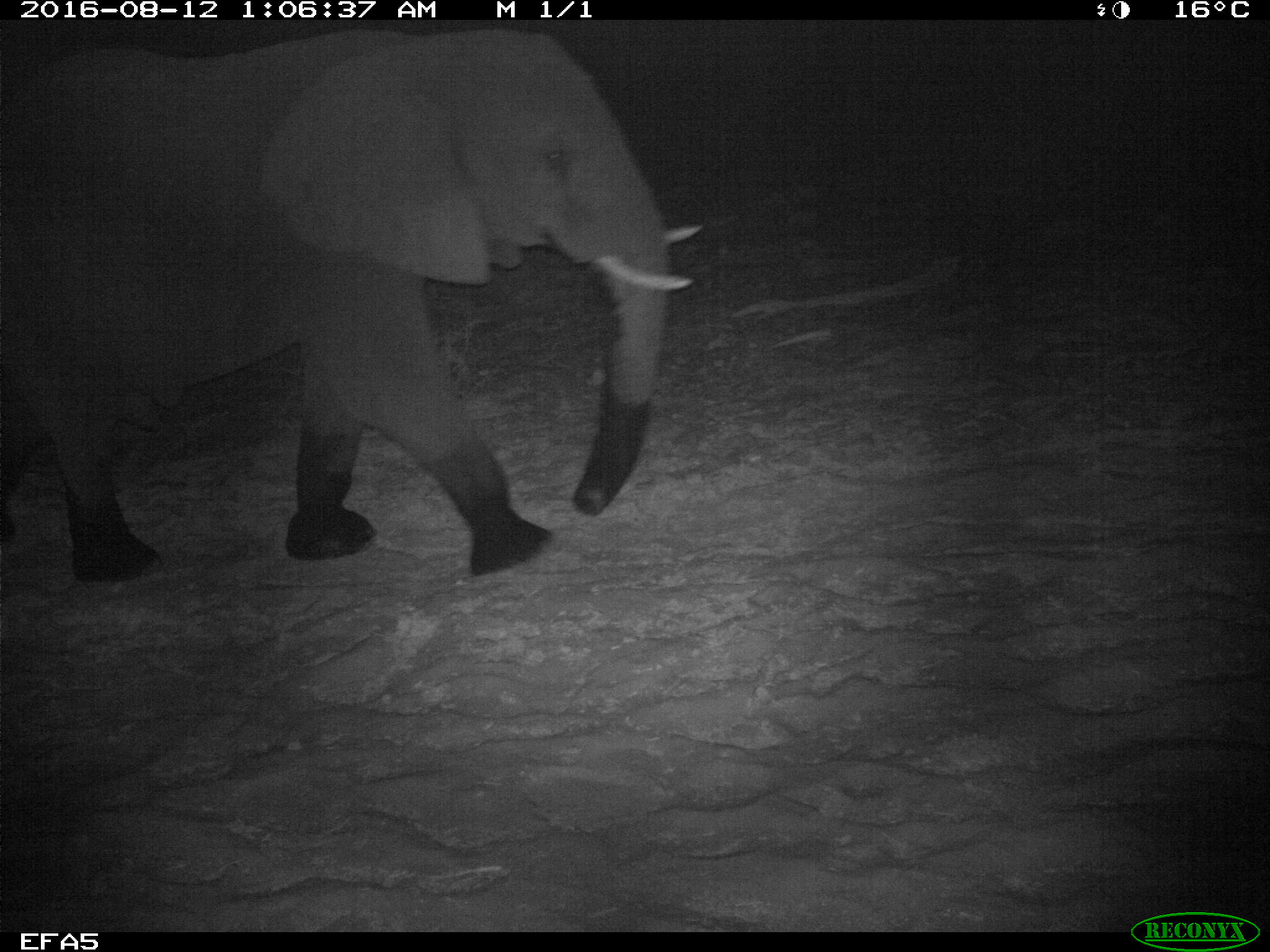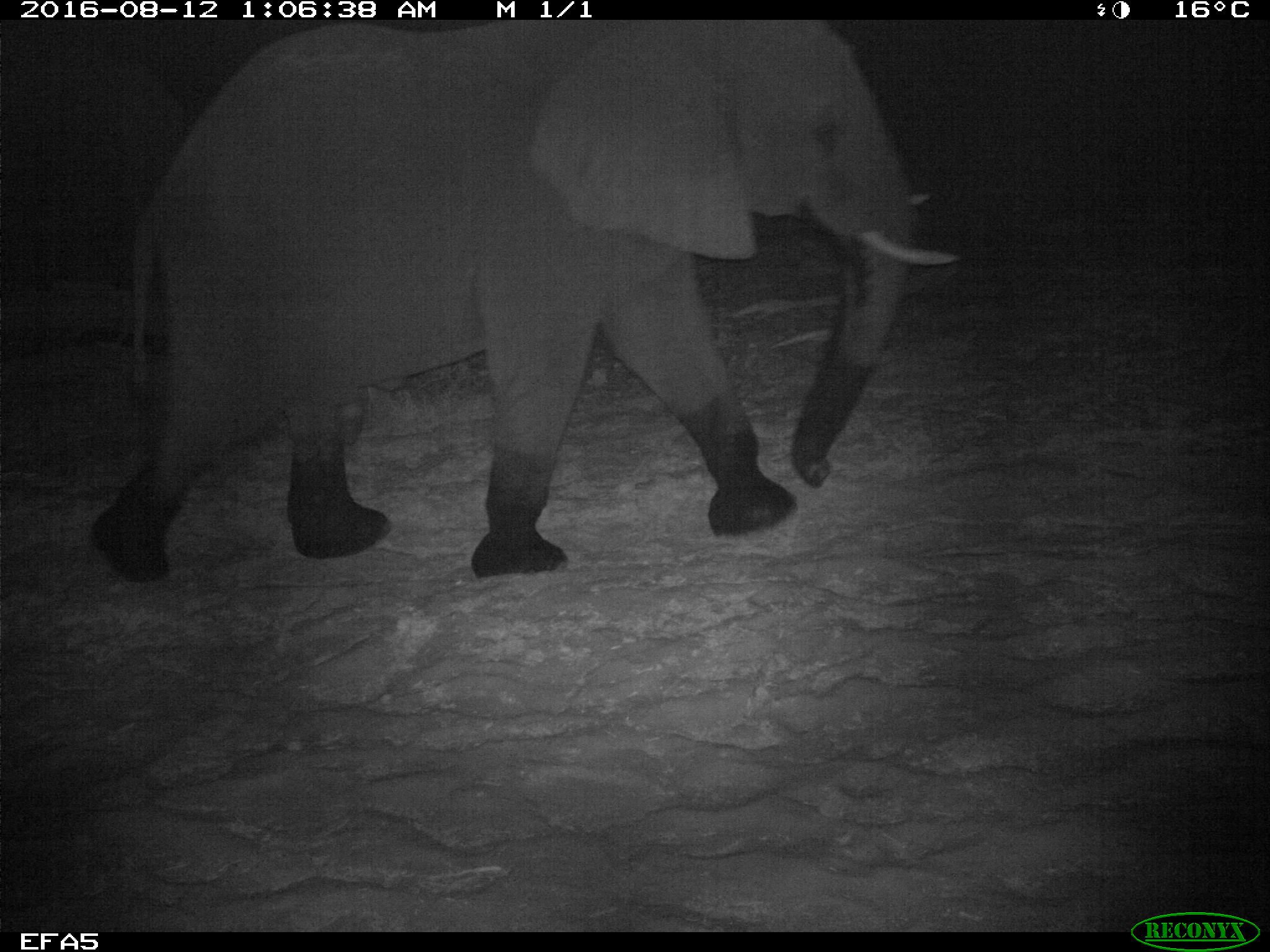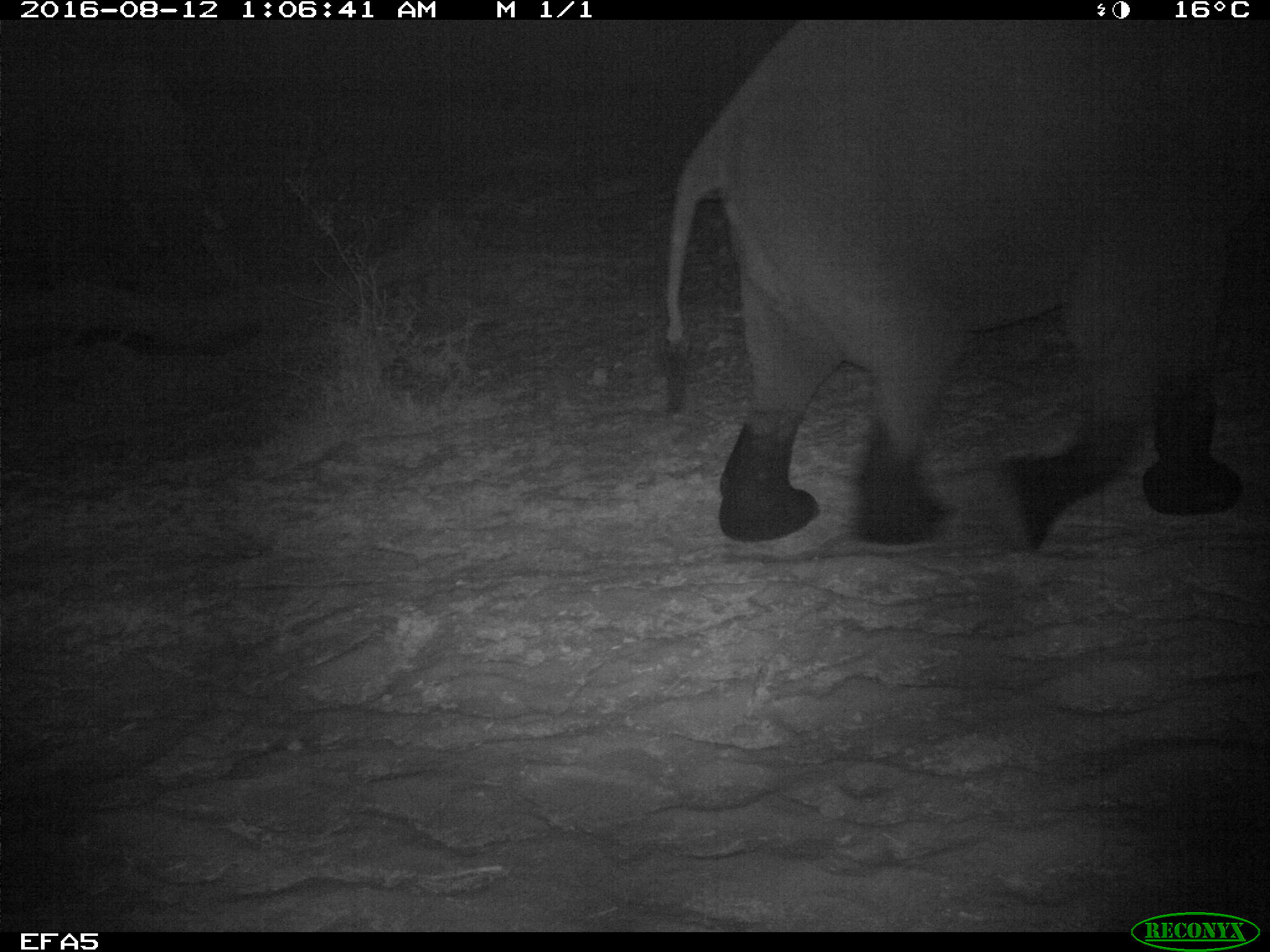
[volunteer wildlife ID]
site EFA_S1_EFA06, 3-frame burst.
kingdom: Animalia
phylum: Chordata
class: Mammalia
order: Proboscidea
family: Elephantidae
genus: Loxodonta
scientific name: Loxodonta africana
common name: african bush elephant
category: elephant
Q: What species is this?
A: Elephant (african bush elephant) (Loxodonta africana).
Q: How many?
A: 1.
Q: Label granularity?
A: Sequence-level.